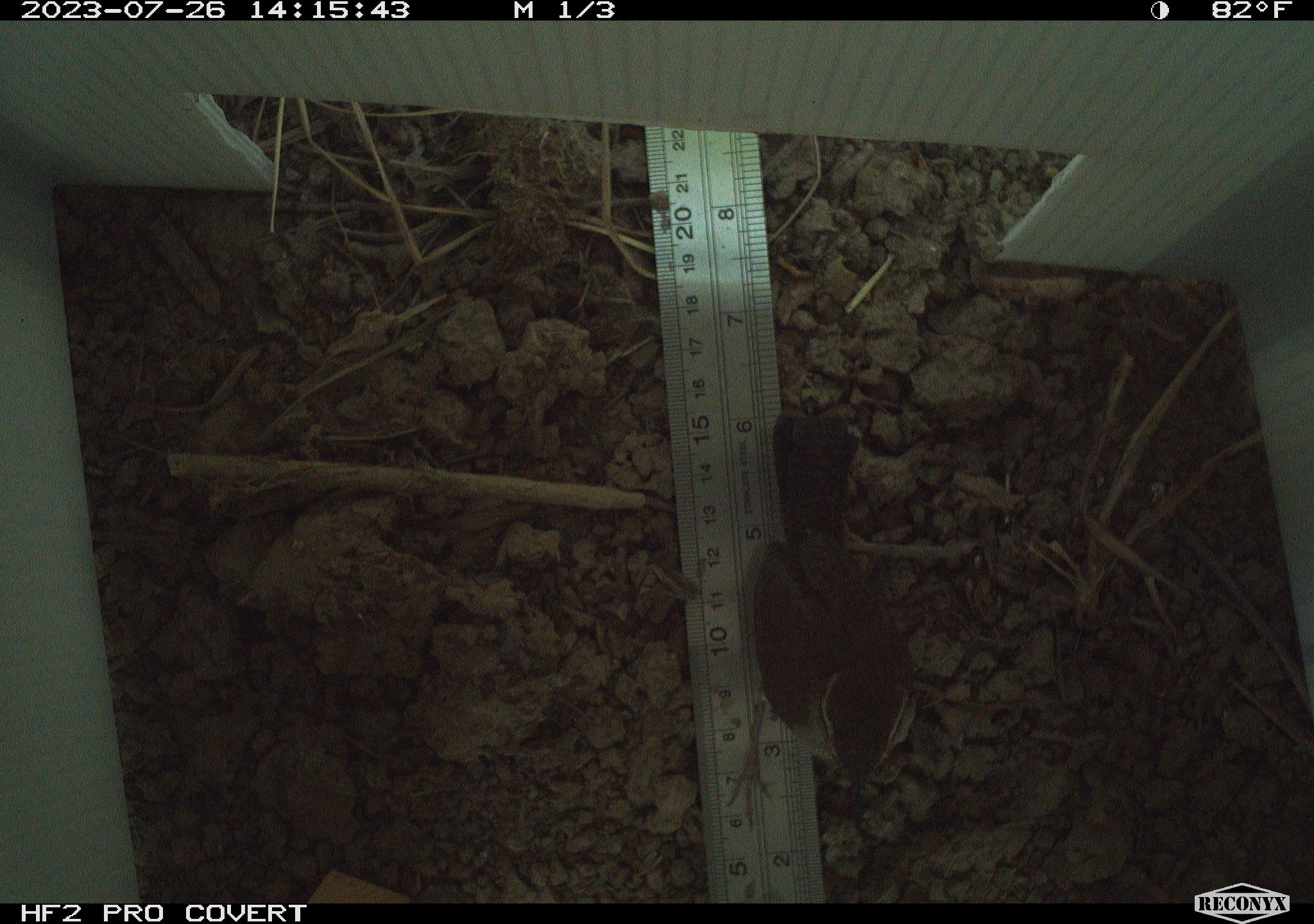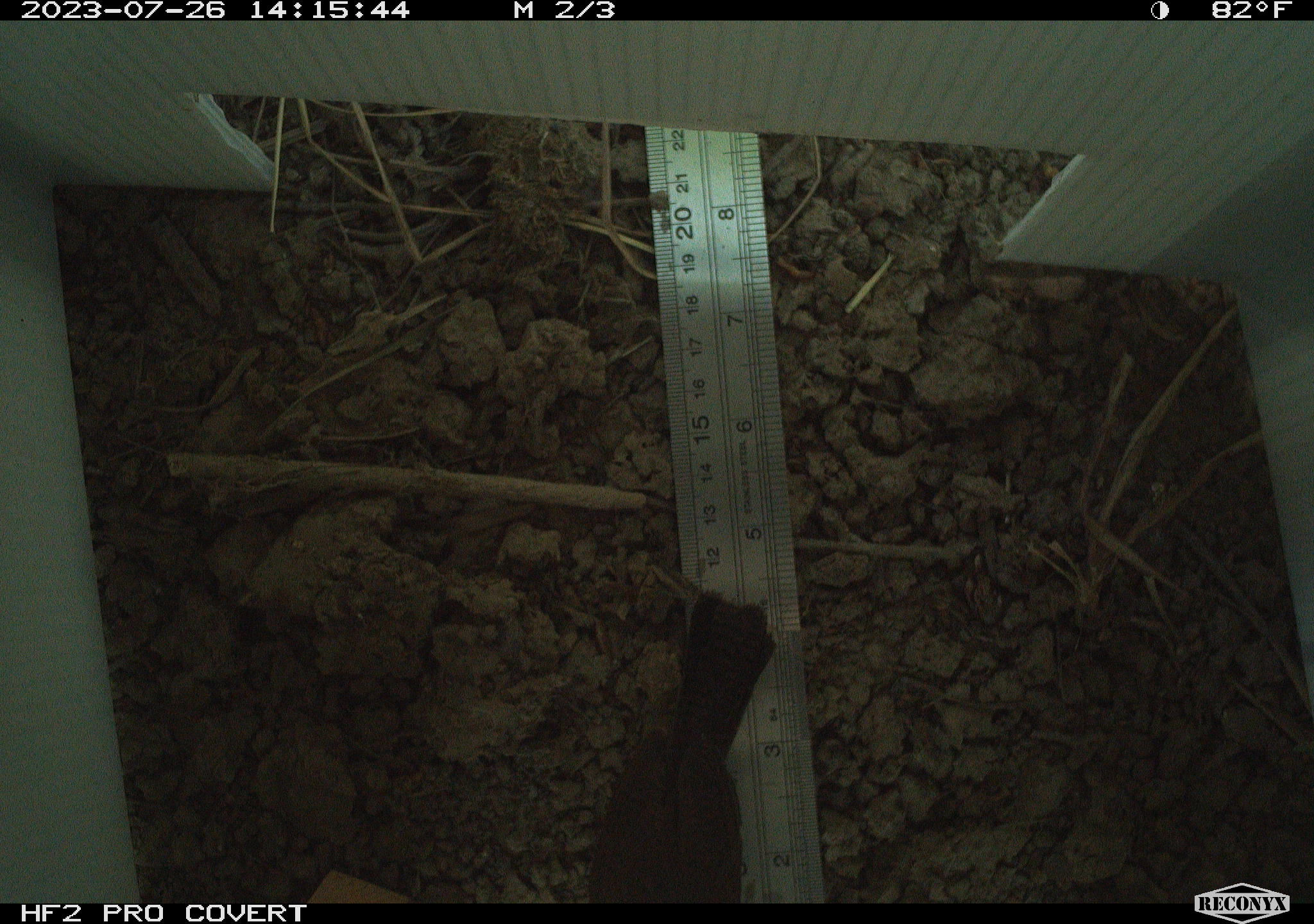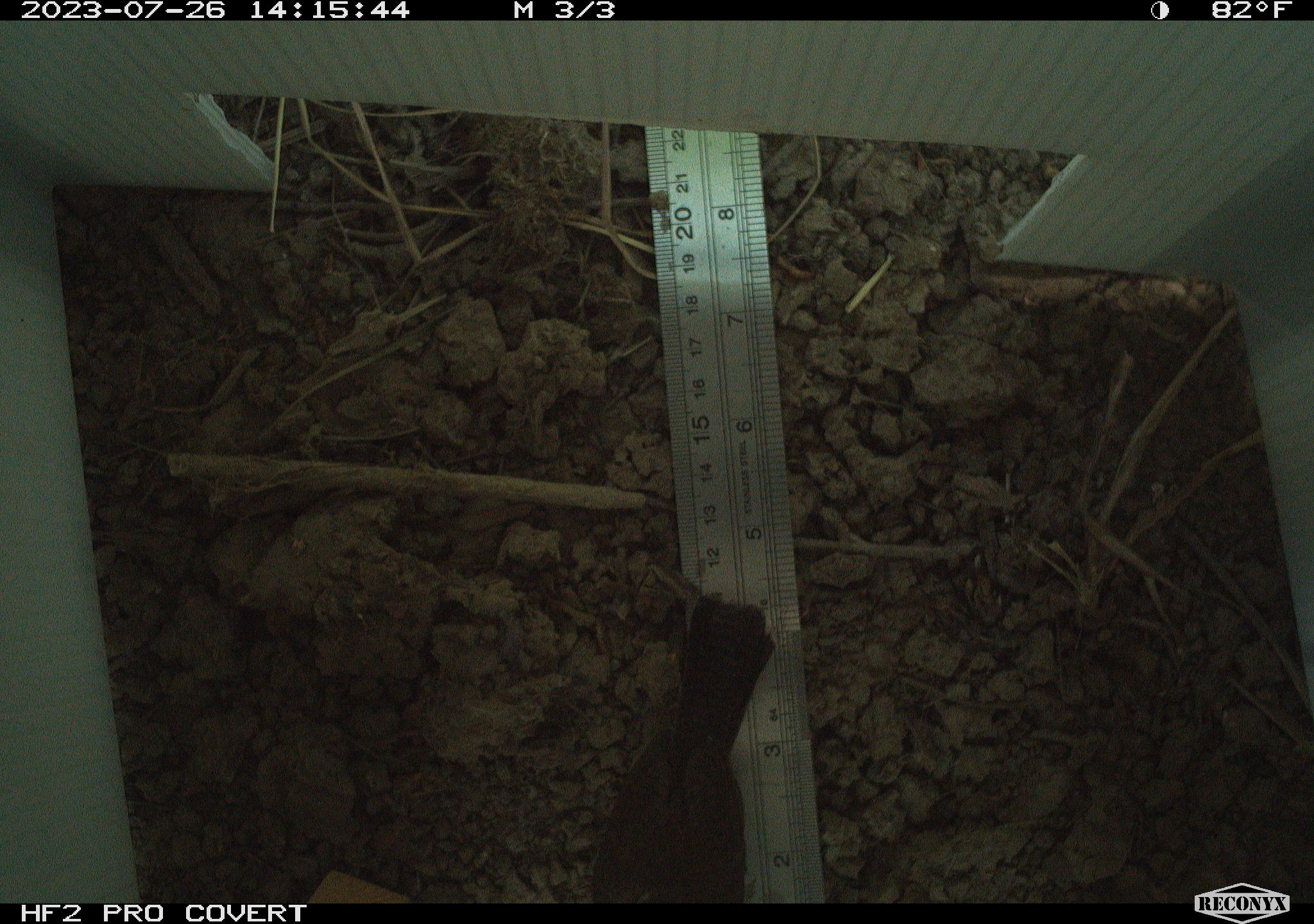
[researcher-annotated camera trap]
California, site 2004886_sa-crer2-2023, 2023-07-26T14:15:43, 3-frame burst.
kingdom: Animalia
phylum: Chordata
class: Aves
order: Passeriformes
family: Troglodytidae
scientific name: Troglodytidae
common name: wren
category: troglodytidae family